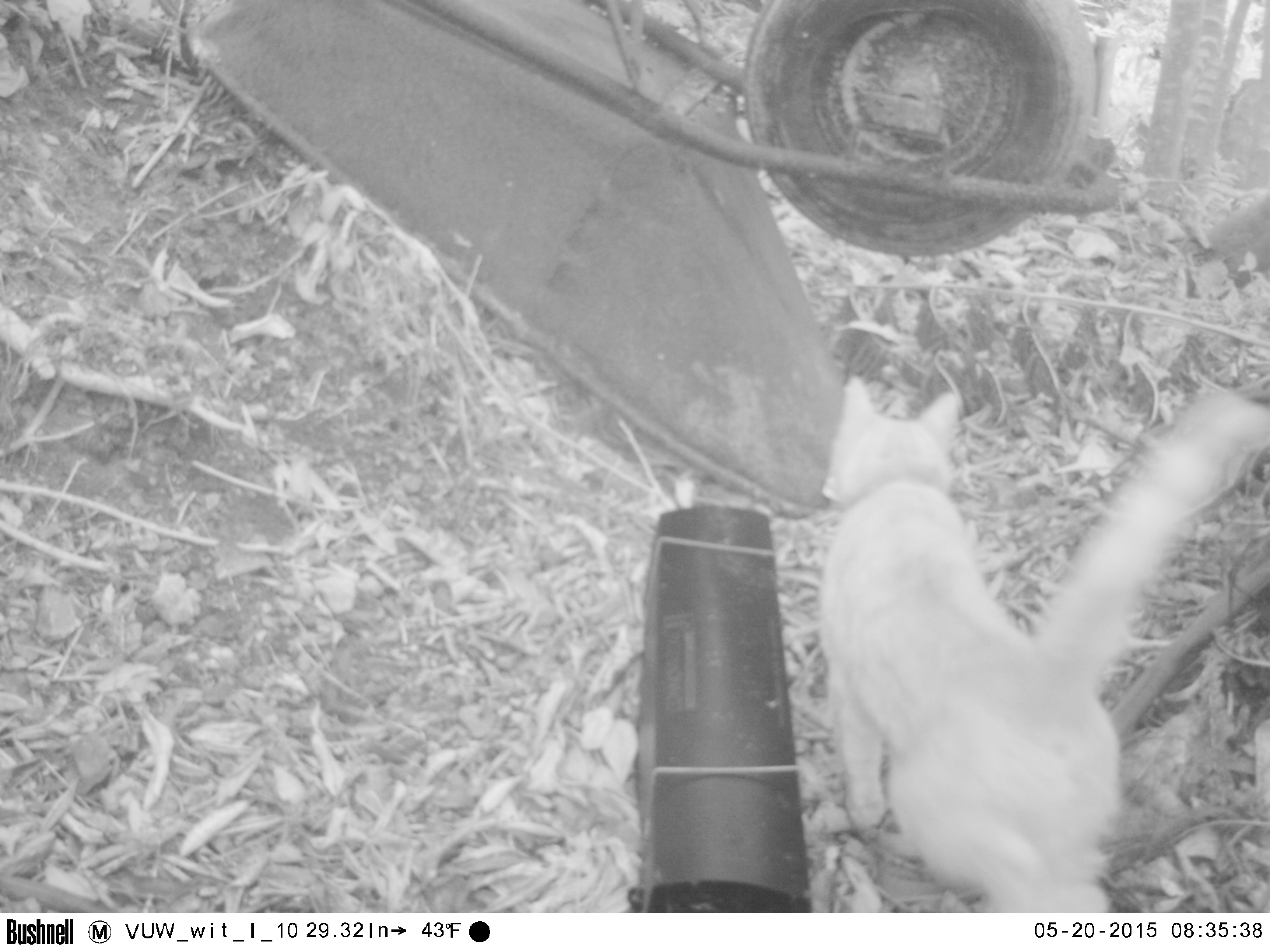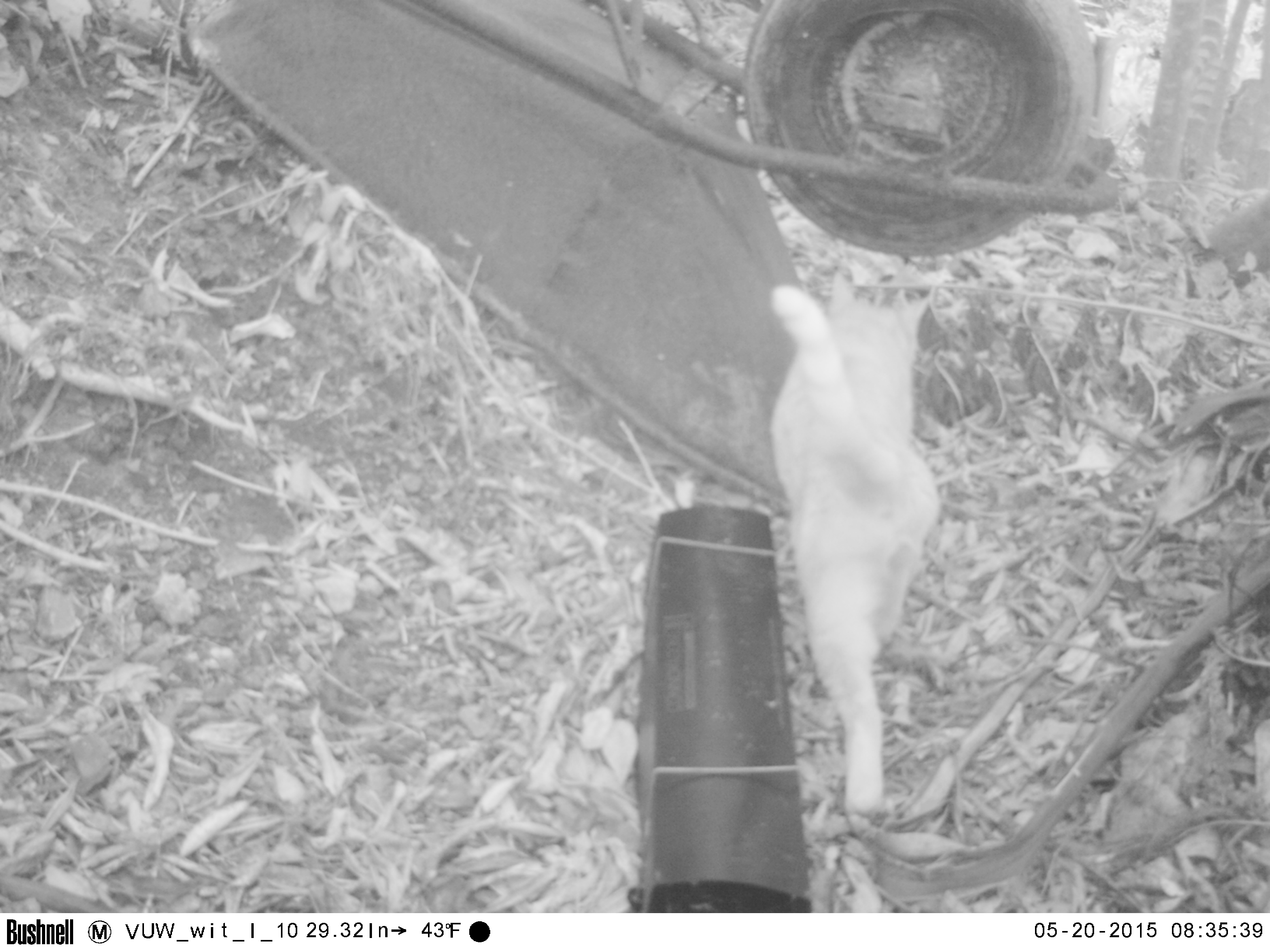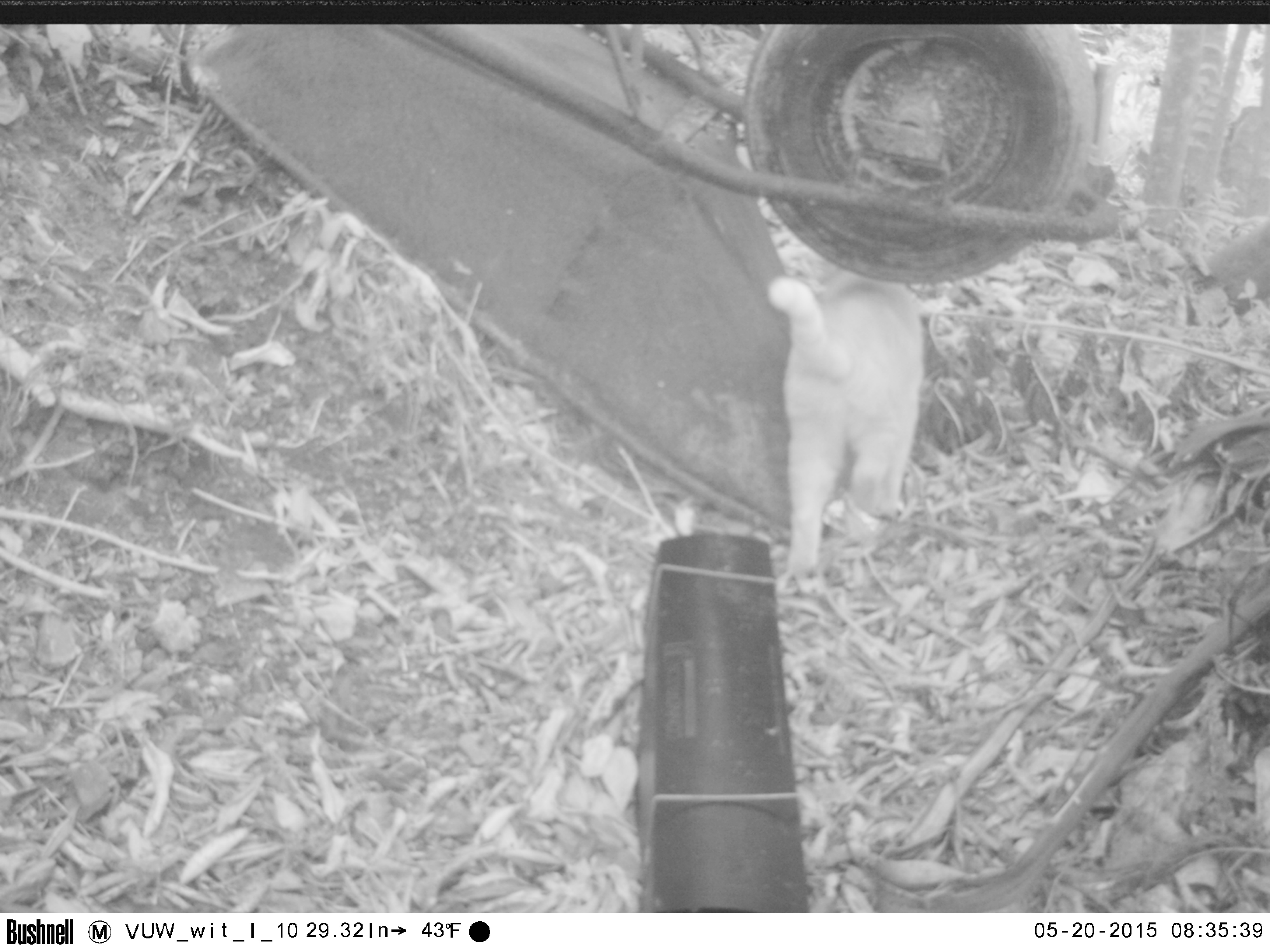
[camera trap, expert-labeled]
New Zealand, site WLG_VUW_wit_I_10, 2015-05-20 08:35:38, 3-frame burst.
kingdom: Animalia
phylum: Chordata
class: Mammalia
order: Carnivora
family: Felidae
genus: Felis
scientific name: Felis catus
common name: domestic cat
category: cat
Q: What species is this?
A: Cat (domestic cat) (Felis catus).